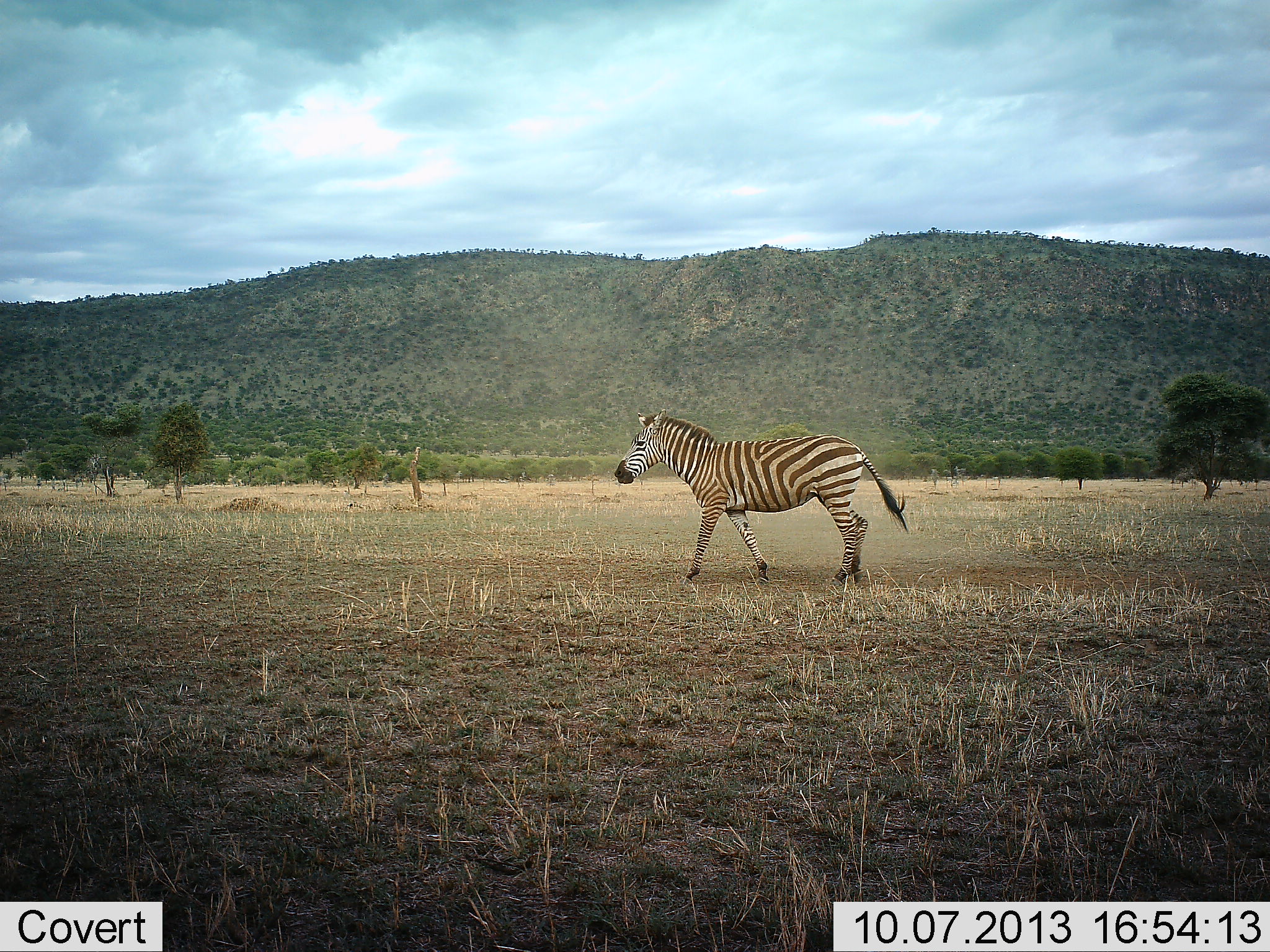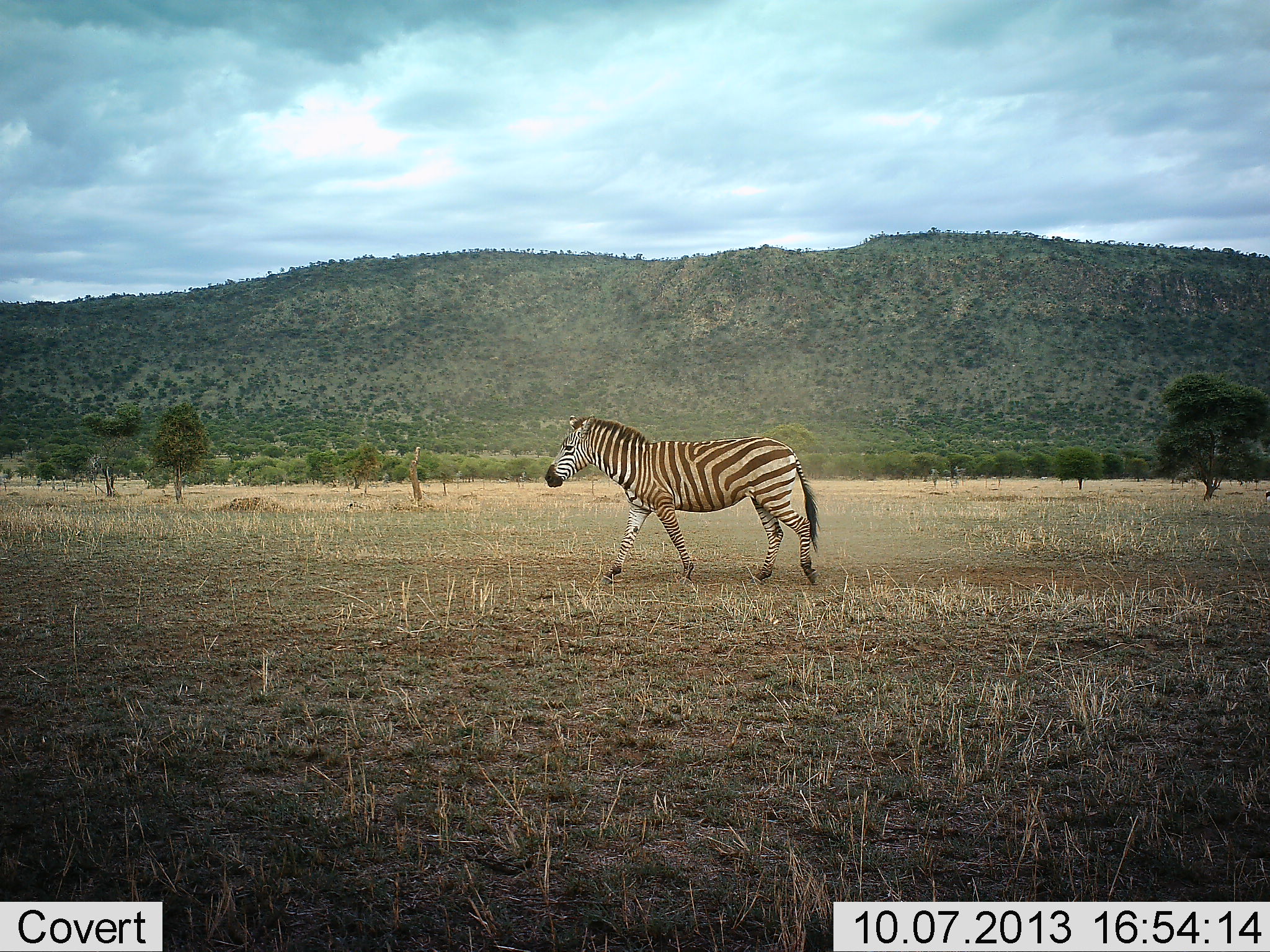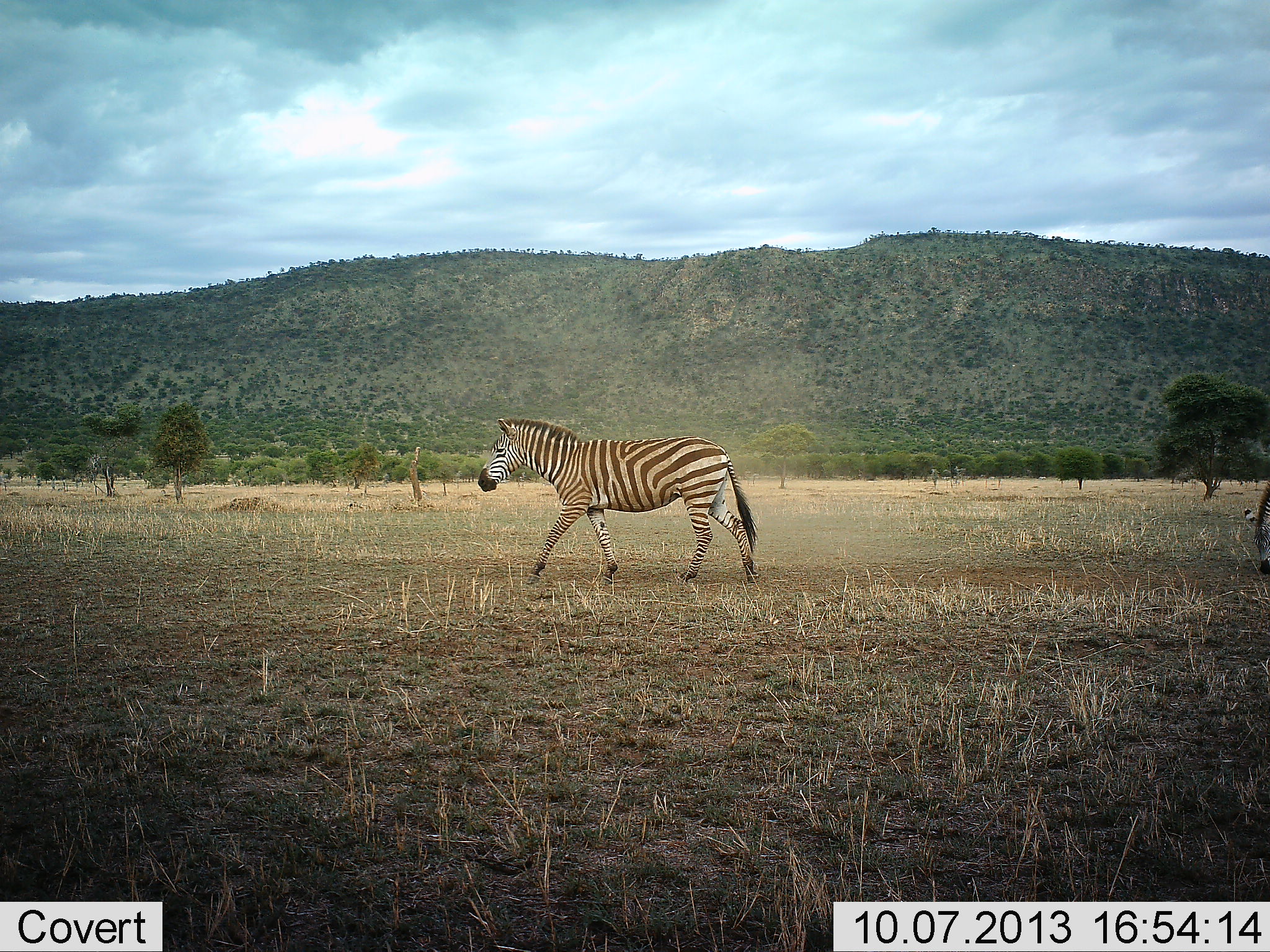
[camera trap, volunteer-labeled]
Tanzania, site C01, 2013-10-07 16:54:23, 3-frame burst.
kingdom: Animalia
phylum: Chordata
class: Mammalia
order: Perissodactyla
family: Equidae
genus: Equus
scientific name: Equus quagga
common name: plains zebra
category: zebra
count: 1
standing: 0%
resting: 0%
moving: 100%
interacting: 0%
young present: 0%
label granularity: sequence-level